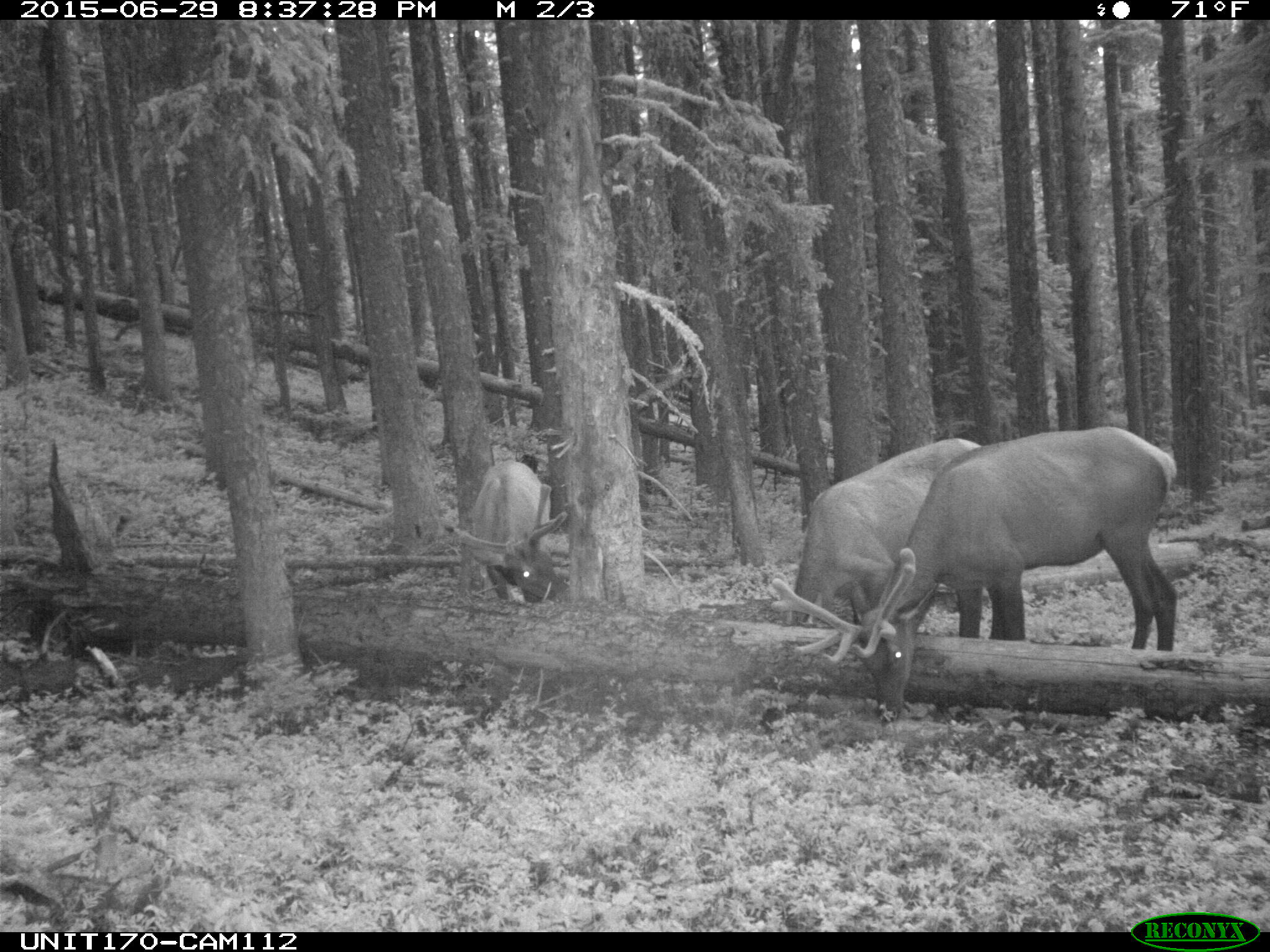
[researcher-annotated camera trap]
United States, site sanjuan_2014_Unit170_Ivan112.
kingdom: Animalia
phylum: Chordata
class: Mammalia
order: Artiodactyla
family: Cervidae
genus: Cervus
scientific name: Cervus elaphus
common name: red deer